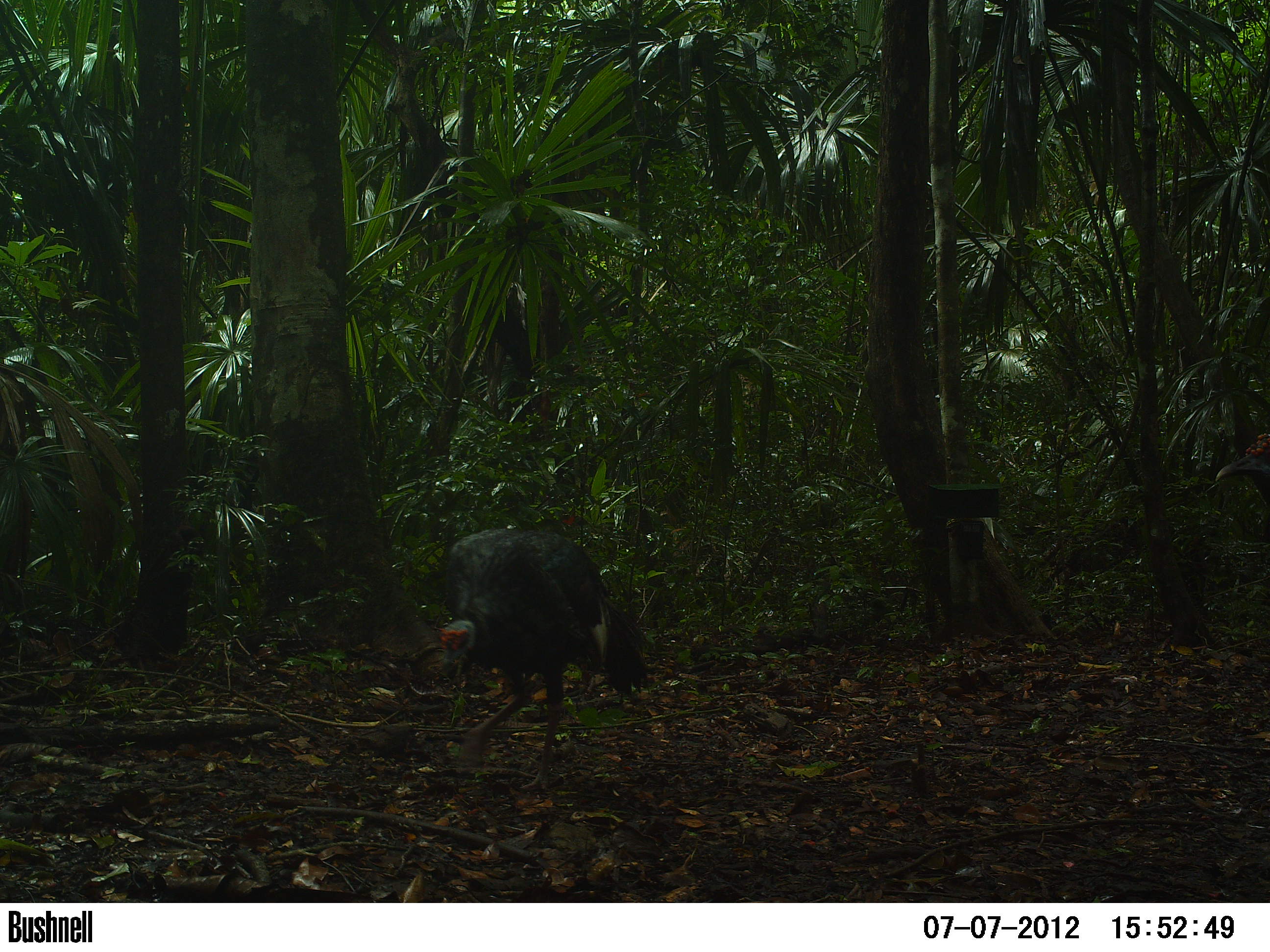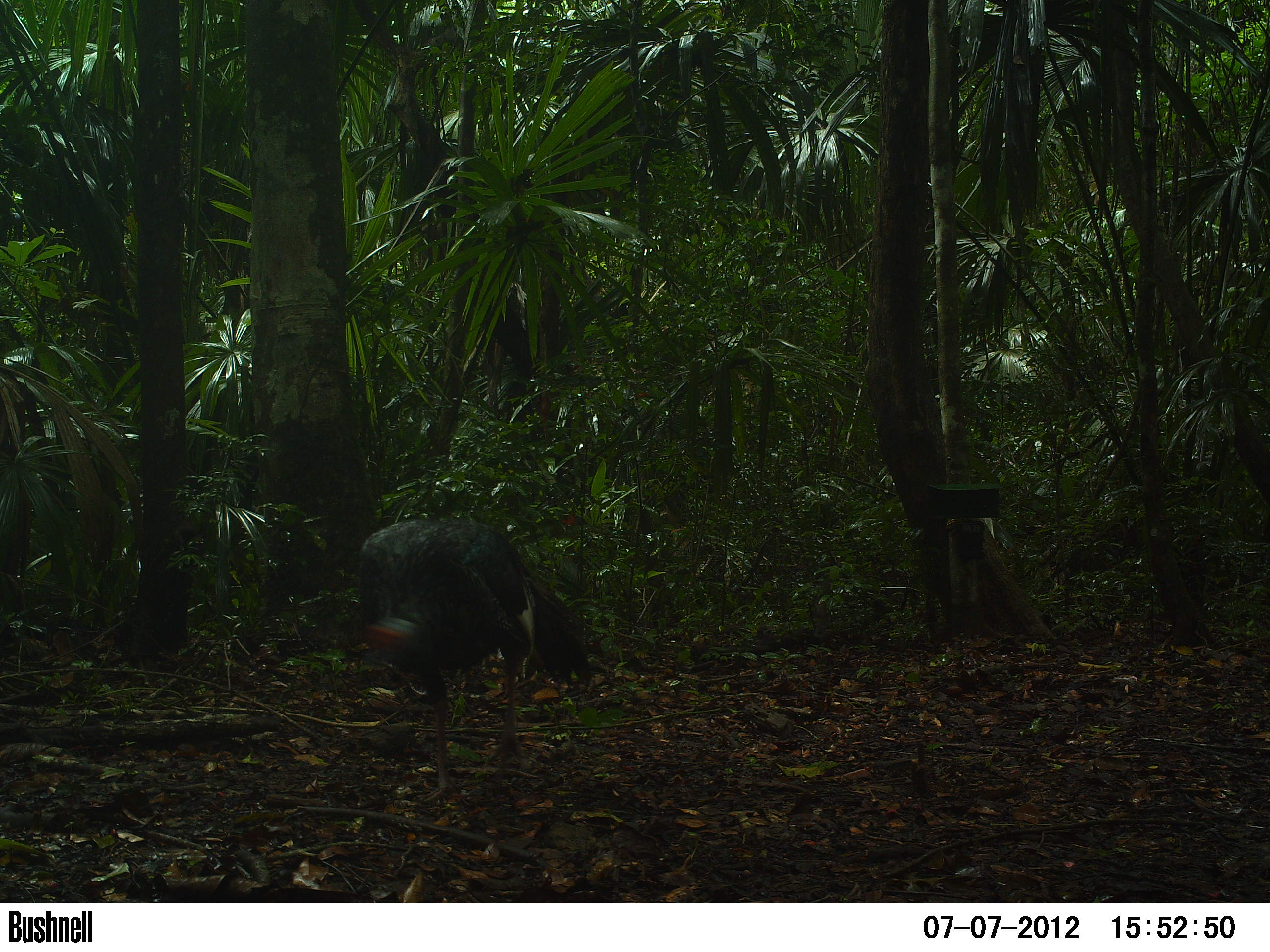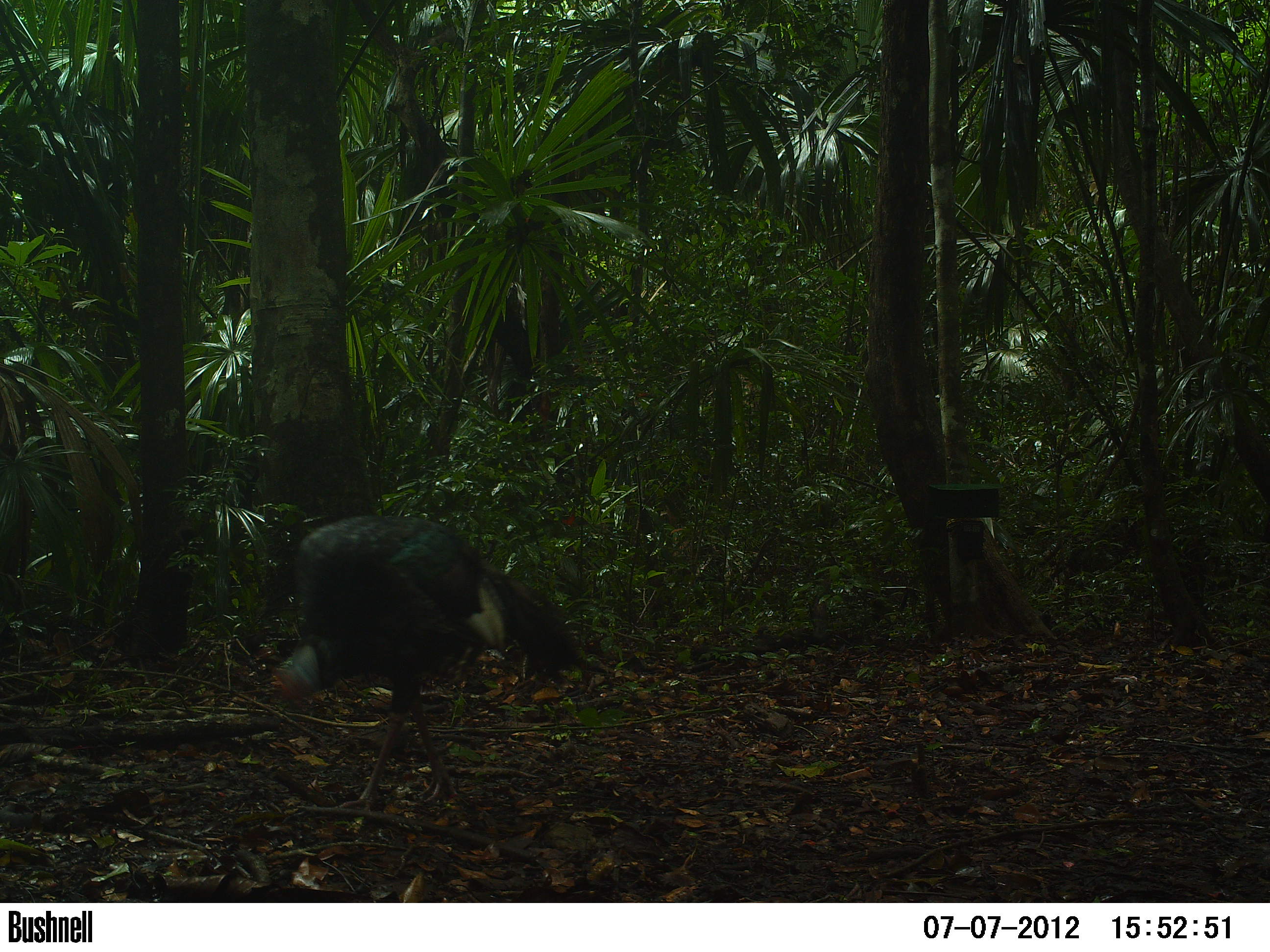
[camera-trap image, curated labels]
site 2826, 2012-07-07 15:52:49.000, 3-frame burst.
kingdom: Animalia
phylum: Chordata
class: Aves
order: Galliformes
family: Phasianidae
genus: Meleagris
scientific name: Meleagris ocellata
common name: ocellated turkey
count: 2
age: adult